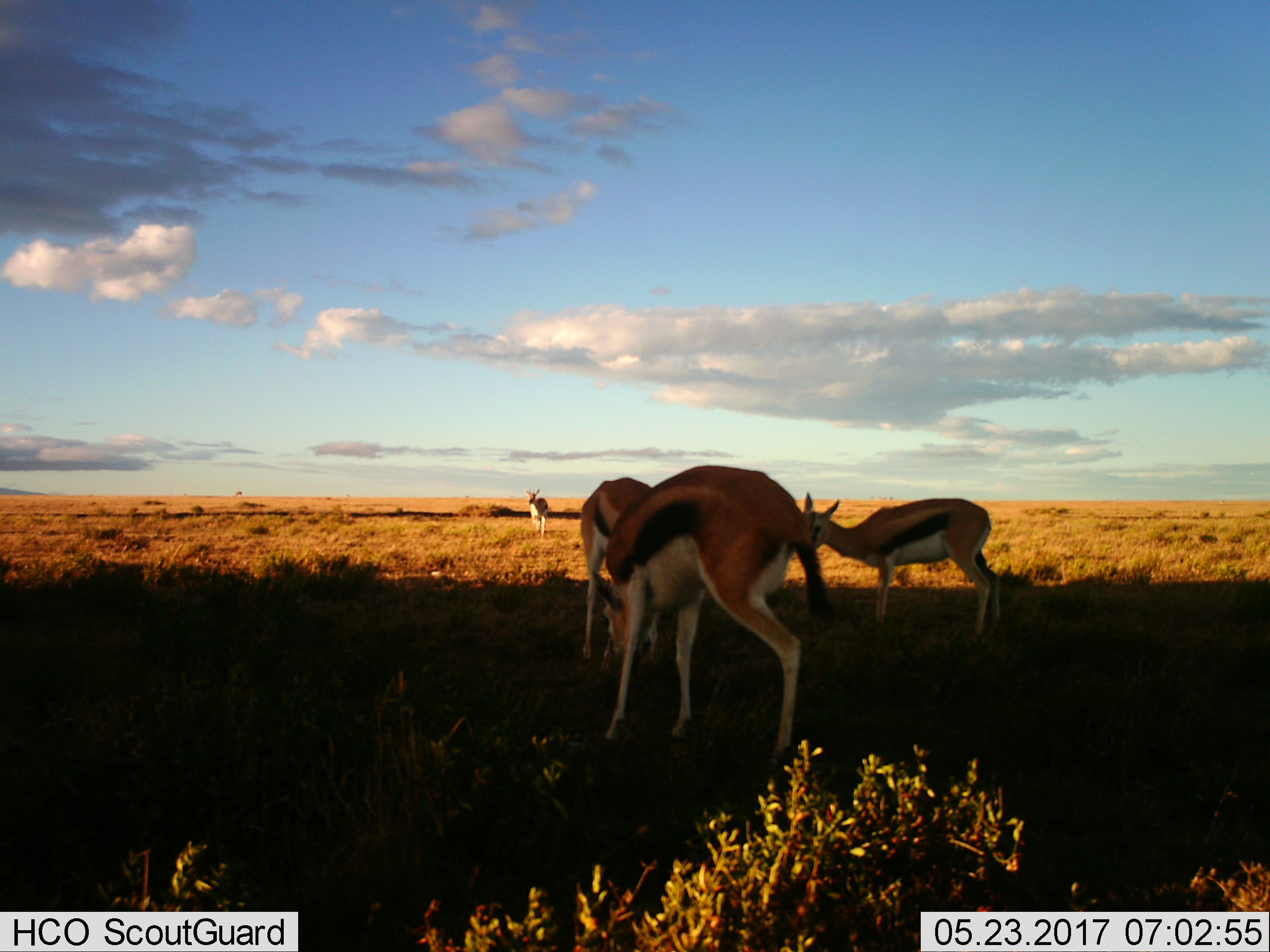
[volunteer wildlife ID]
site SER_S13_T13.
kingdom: Animalia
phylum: Chordata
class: Mammalia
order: Artiodactyla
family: Bovidae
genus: Eudorcas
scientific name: Eudorcas thomsonii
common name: thomson's gazelle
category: gazellethomsons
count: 4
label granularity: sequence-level